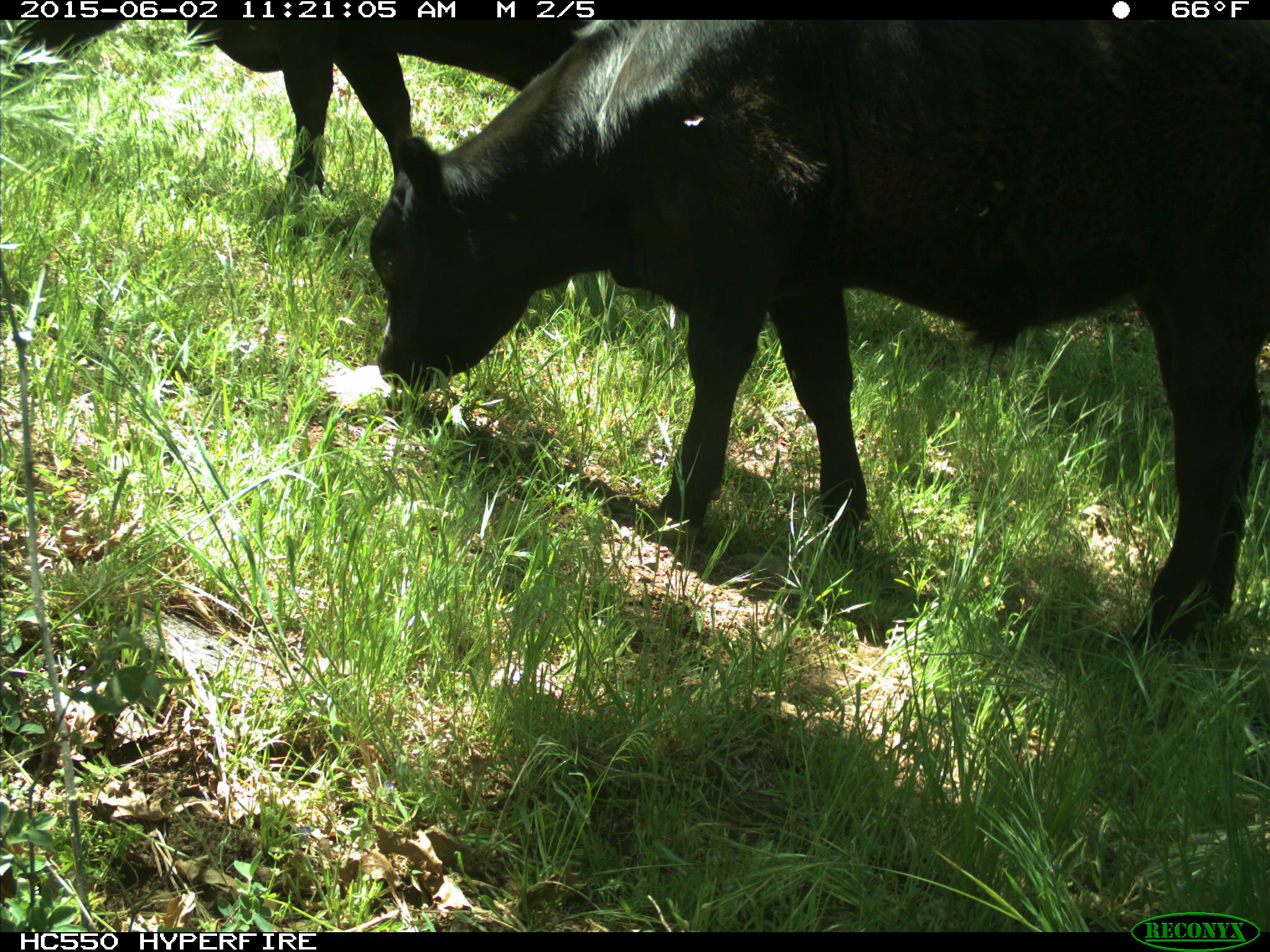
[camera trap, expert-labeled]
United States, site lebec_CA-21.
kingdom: Animalia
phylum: Chordata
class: Mammalia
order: Artiodactyla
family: Bovidae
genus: Bos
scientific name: Bos taurus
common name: domestic cow